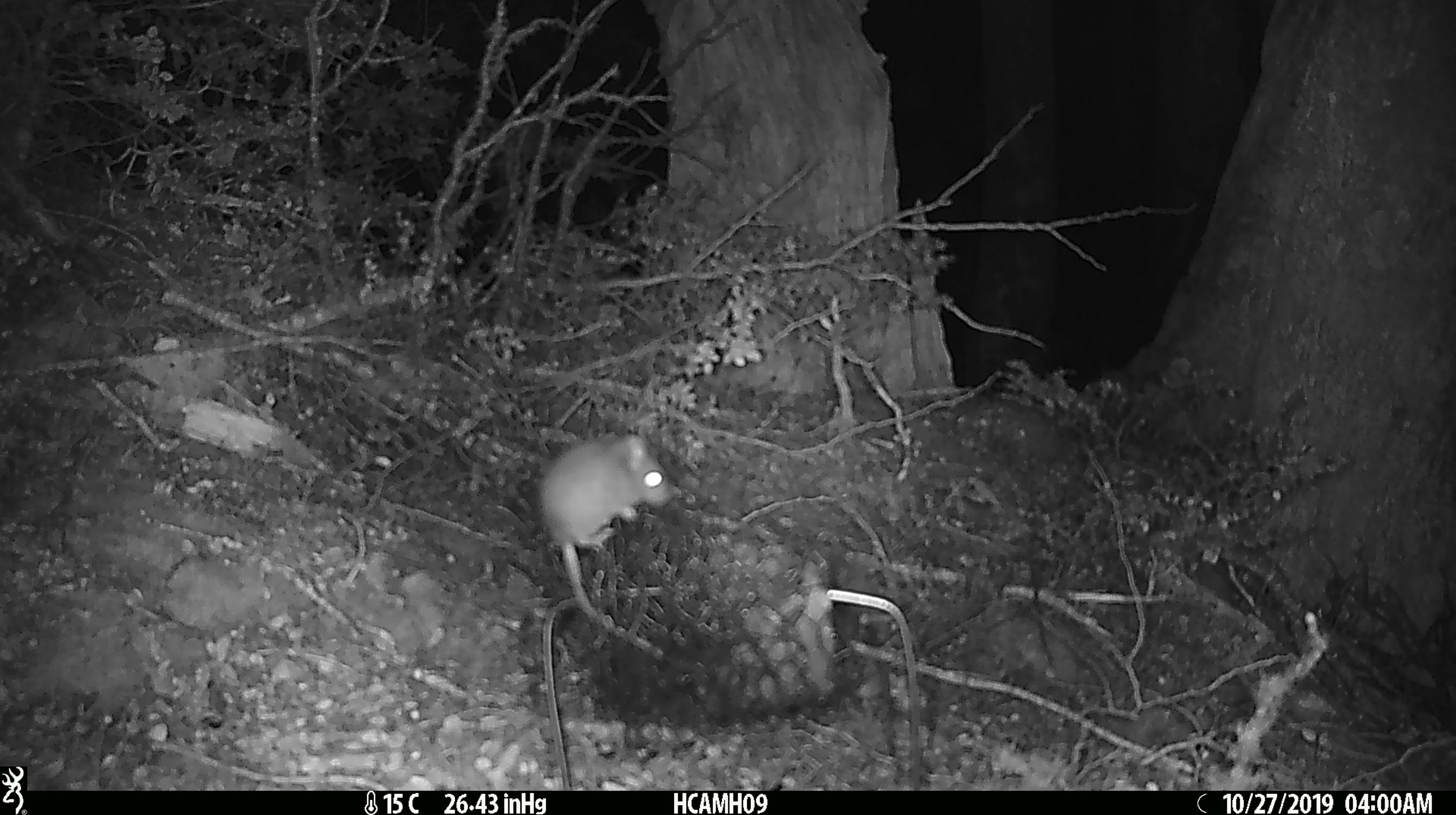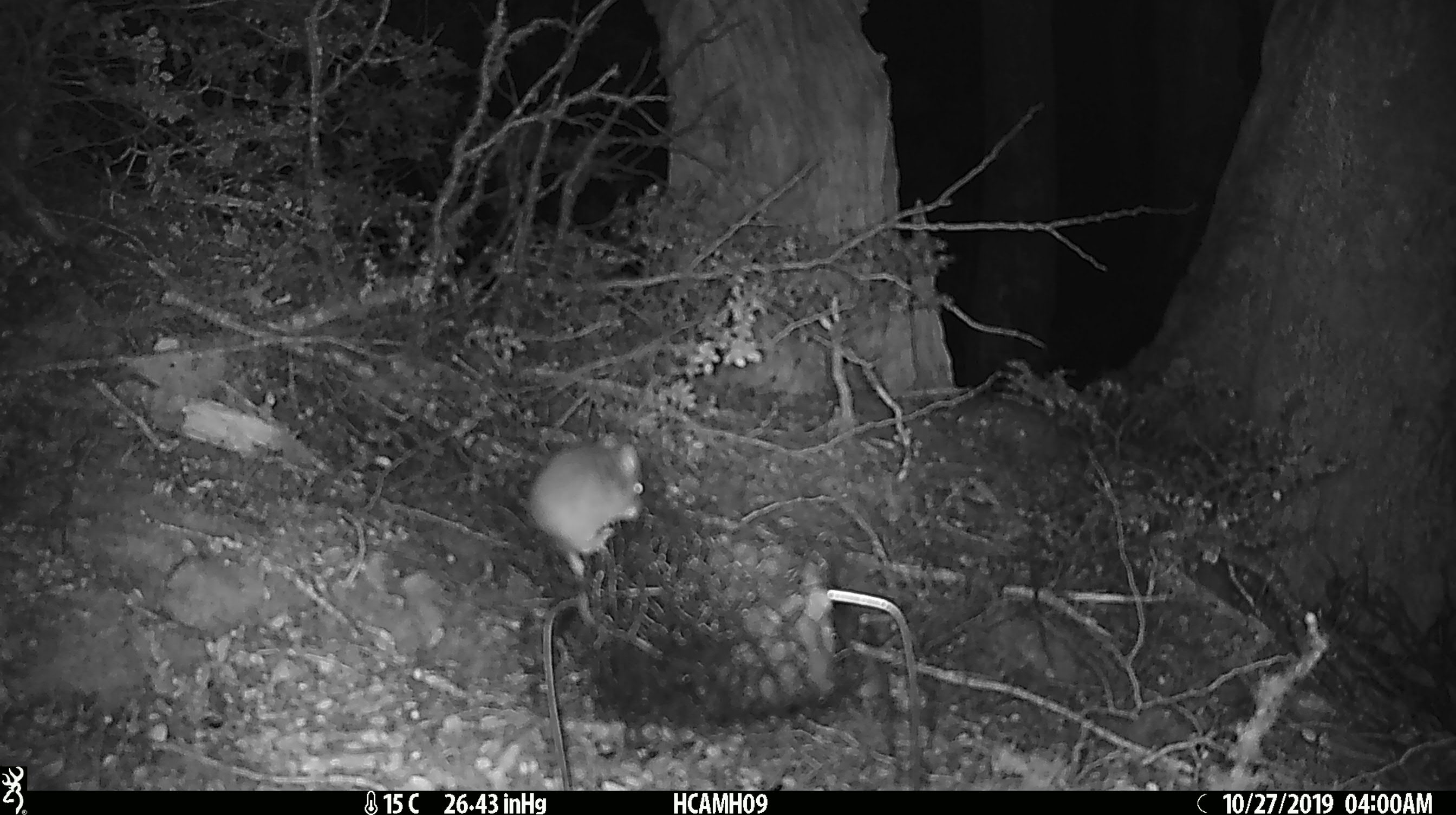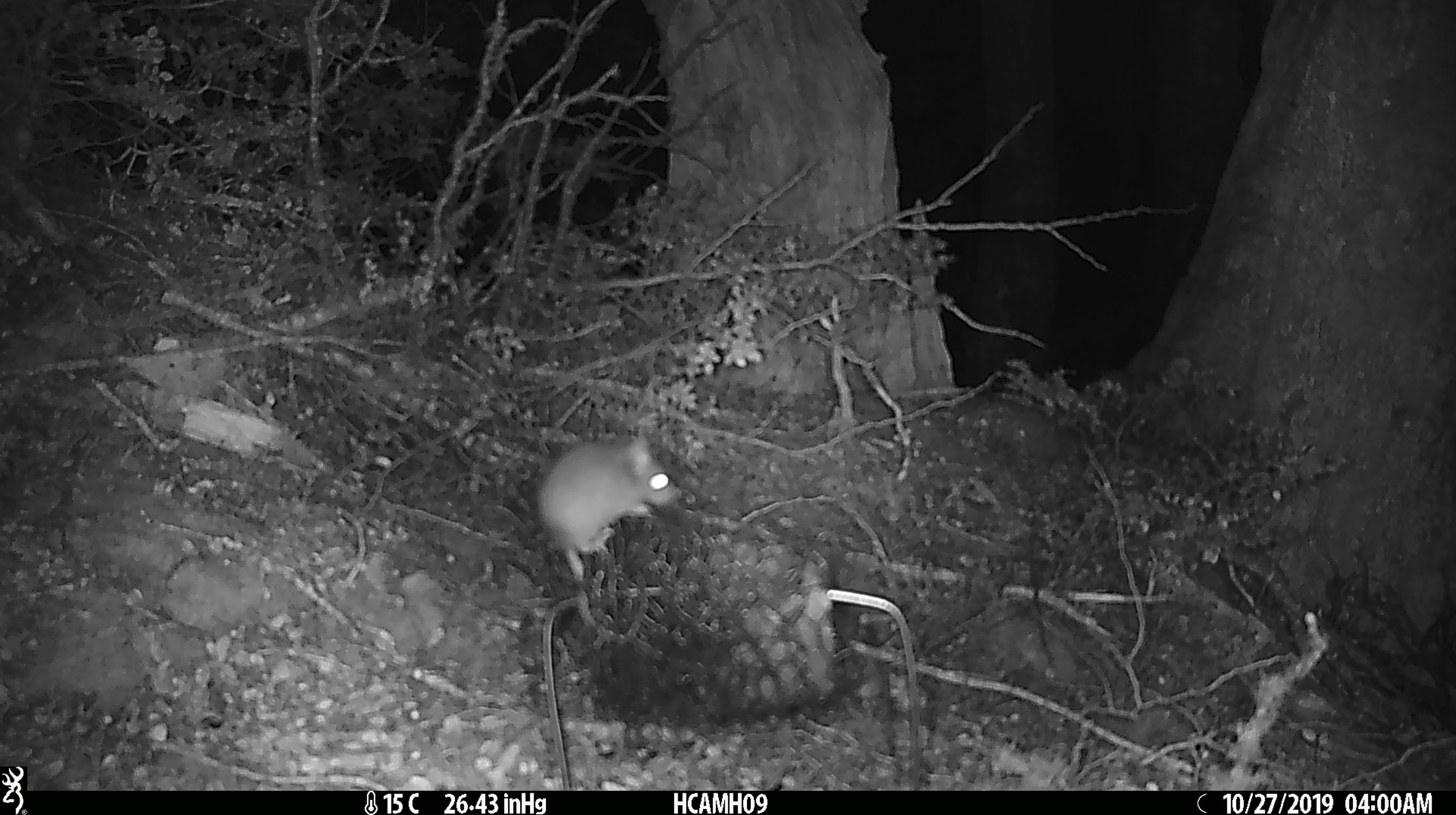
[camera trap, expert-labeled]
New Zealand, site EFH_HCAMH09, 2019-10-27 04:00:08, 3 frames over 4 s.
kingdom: Animalia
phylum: Chordata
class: Mammalia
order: Rodentia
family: Muridae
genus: Mus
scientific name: Mus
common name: mouse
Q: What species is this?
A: Mouse (Mus).